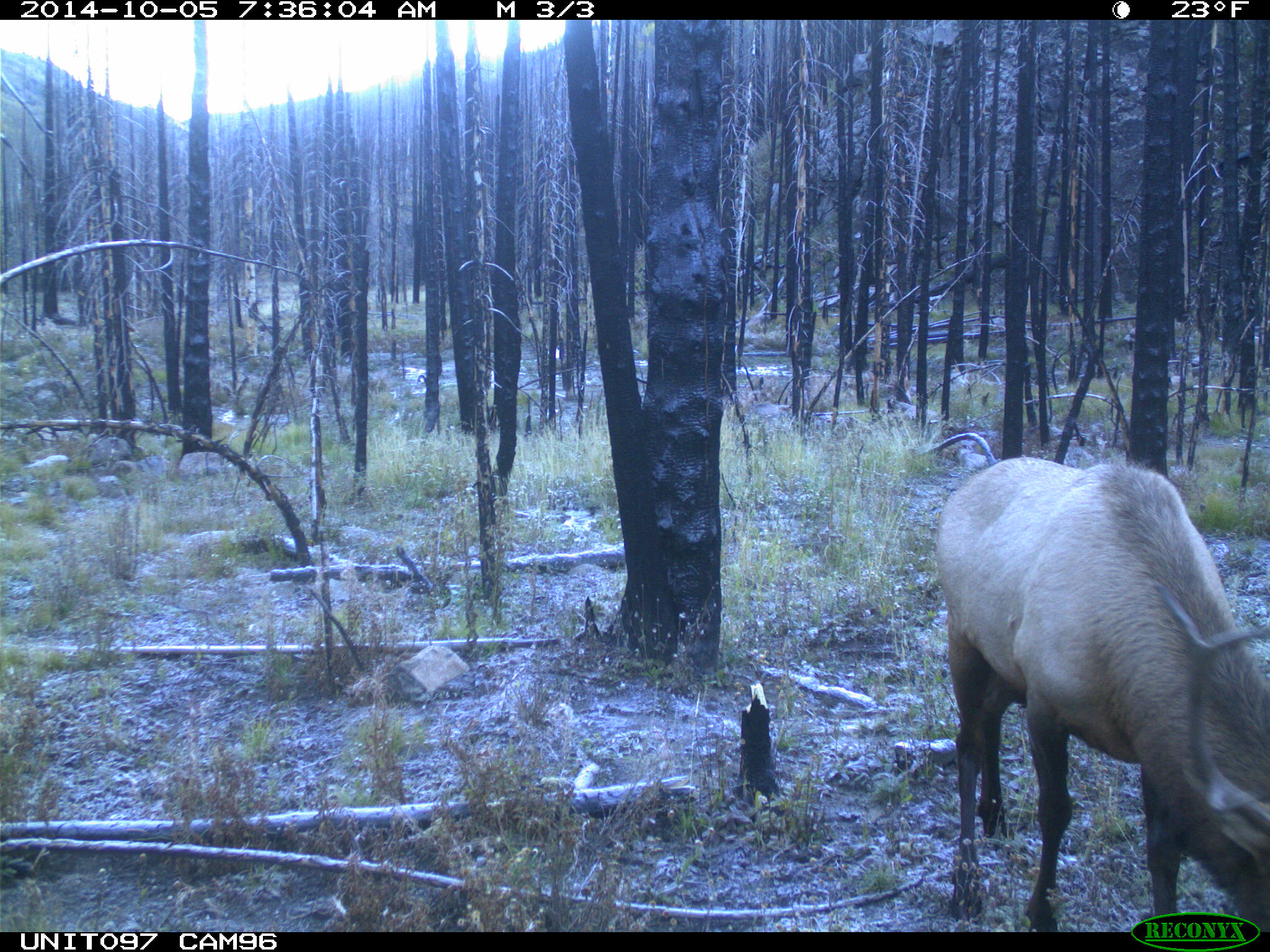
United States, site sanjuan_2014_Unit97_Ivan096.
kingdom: Animalia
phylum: Chordata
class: Mammalia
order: Artiodactyla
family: Cervidae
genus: Cervus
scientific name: Cervus elaphus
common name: red deer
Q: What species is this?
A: Cervus elaphus (red deer).